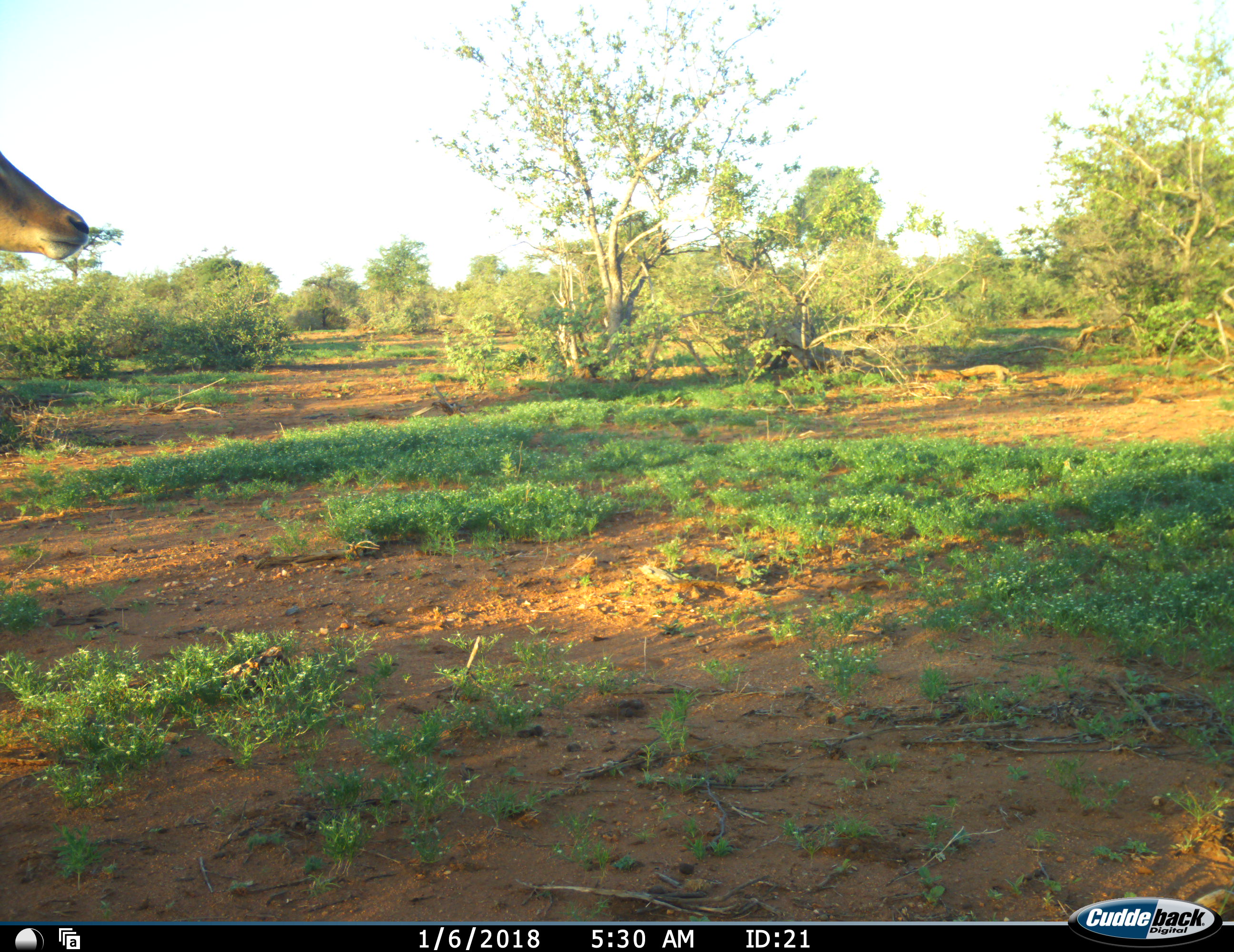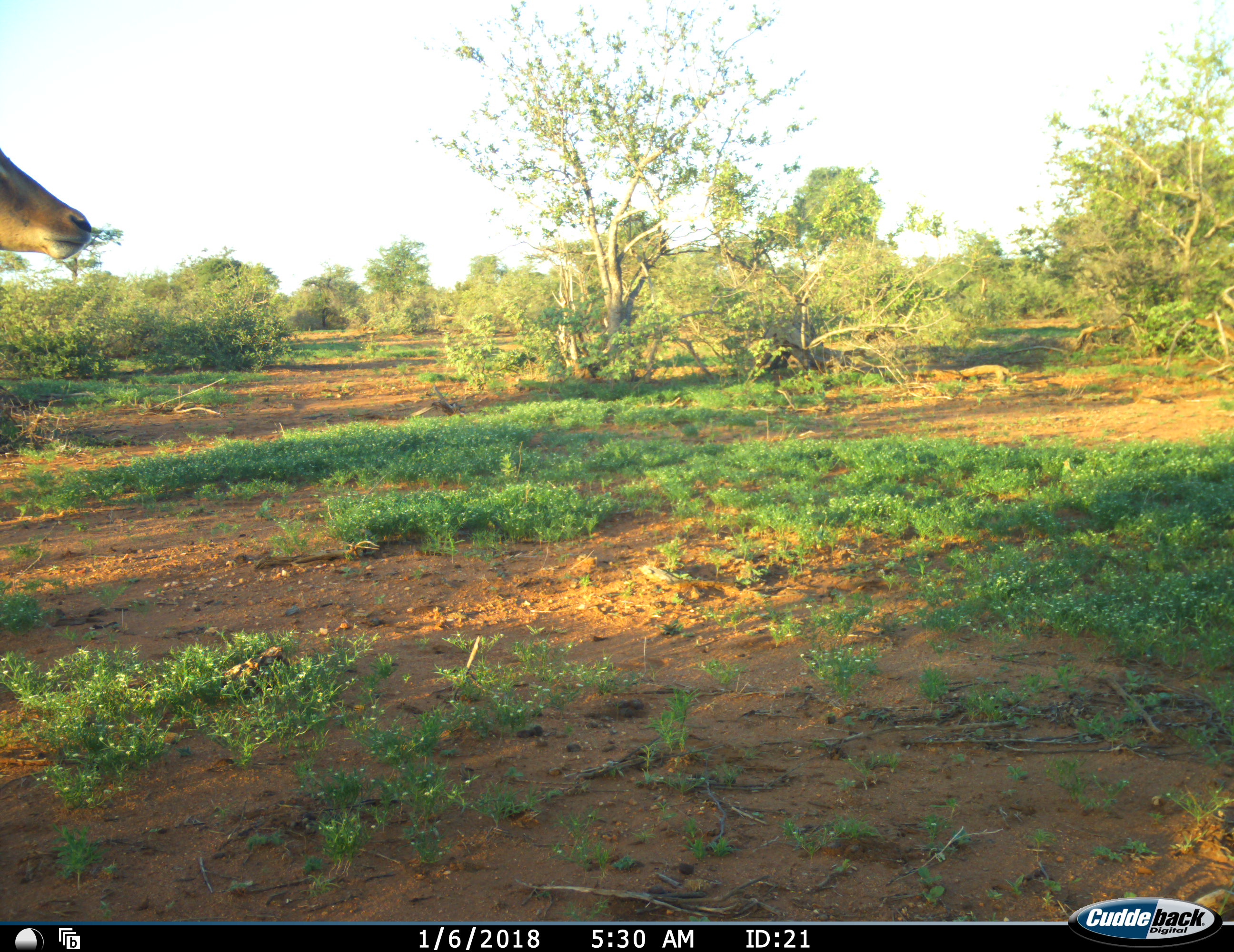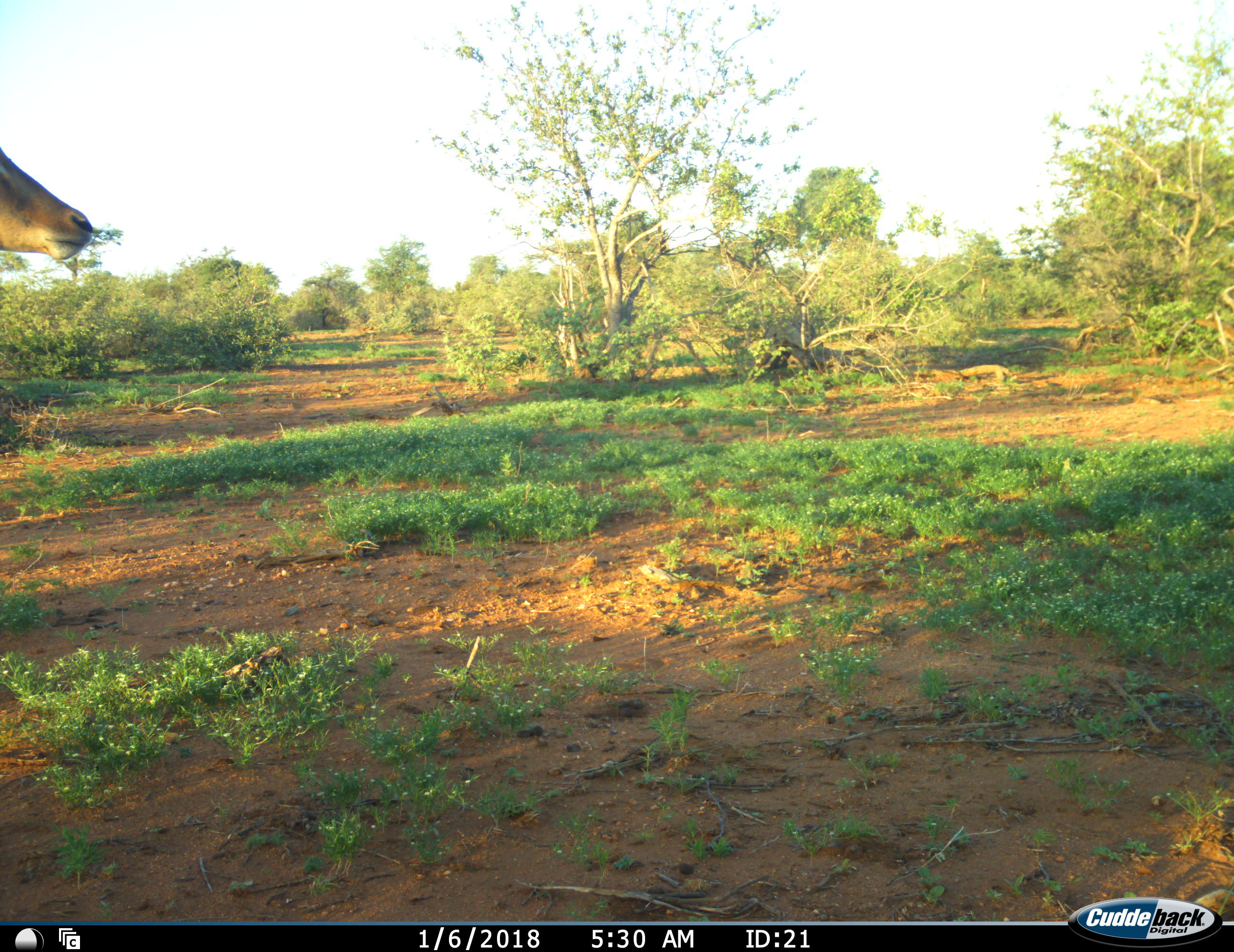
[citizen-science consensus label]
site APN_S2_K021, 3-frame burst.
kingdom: Animalia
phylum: Chordata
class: Mammalia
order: Artiodactyla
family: Bovidae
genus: Aepyceros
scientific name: Aepyceros melampus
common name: impala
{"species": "impala (Aepyceros melampus)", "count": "1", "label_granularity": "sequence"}